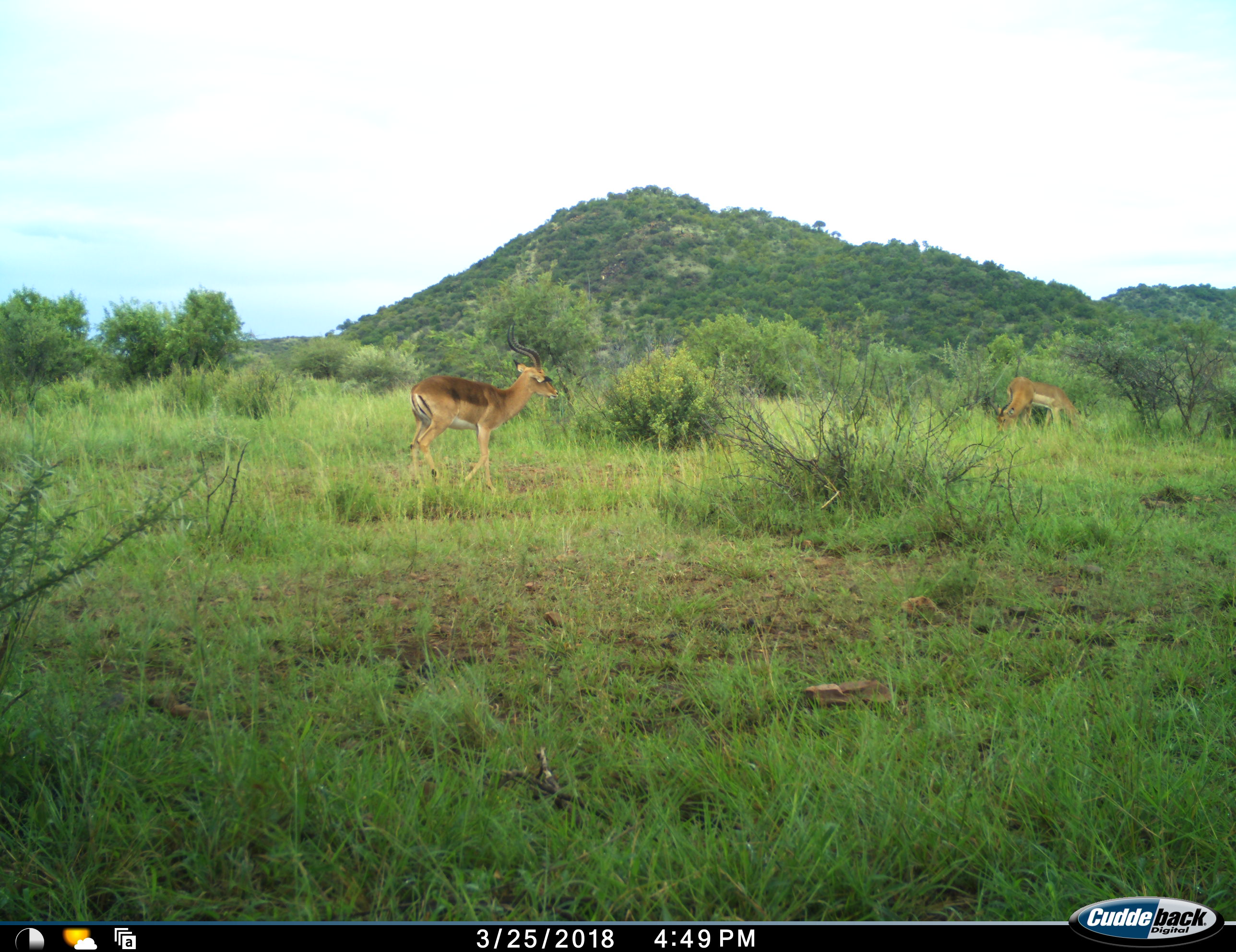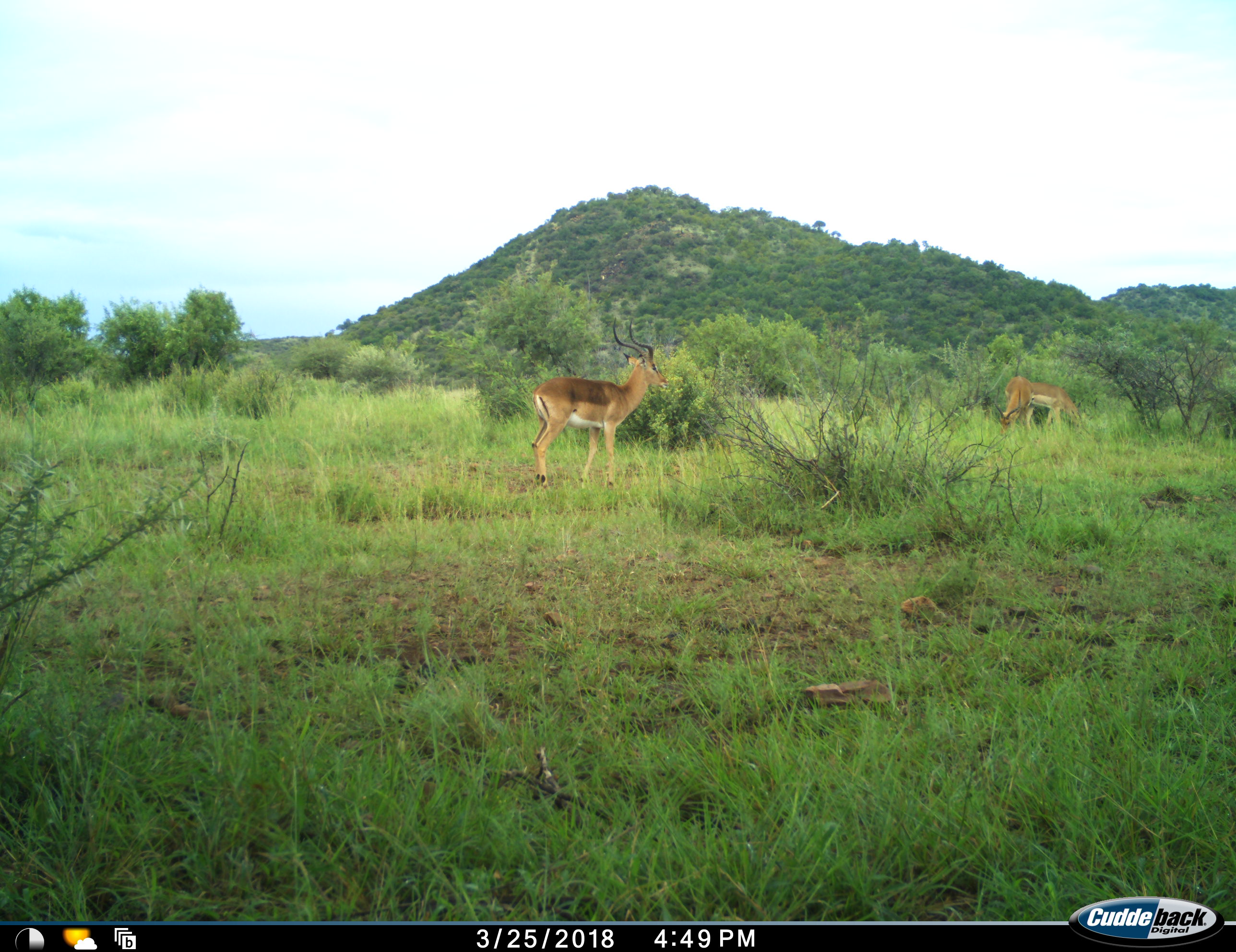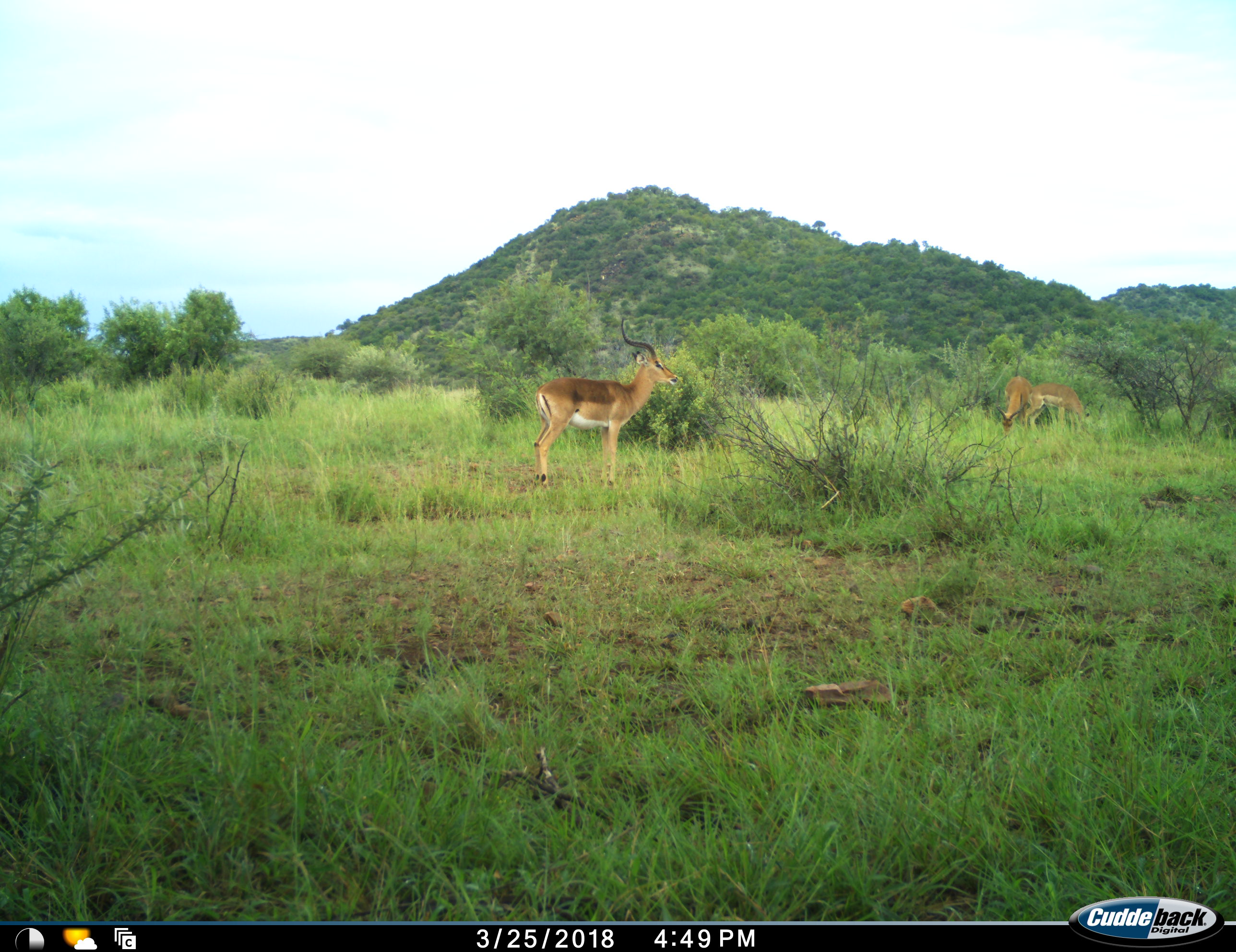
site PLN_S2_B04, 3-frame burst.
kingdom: Animalia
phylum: Chordata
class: Mammalia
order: Artiodactyla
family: Bovidae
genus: Aepyceros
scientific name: Aepyceros melampus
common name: impala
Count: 2.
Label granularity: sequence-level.